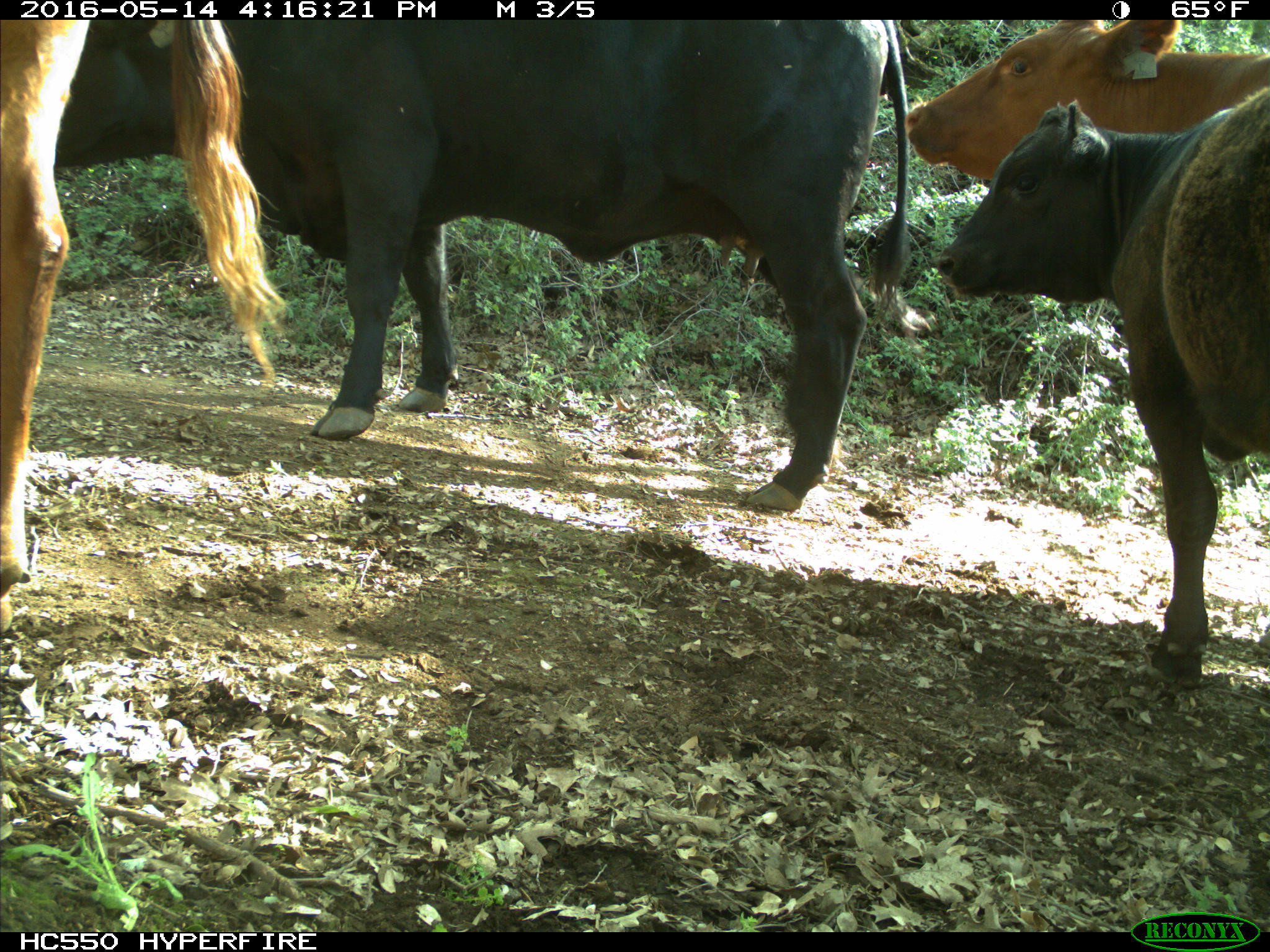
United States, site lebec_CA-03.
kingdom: Animalia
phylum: Chordata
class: Mammalia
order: Artiodactyla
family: Bovidae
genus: Bos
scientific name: Bos taurus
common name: domestic cow